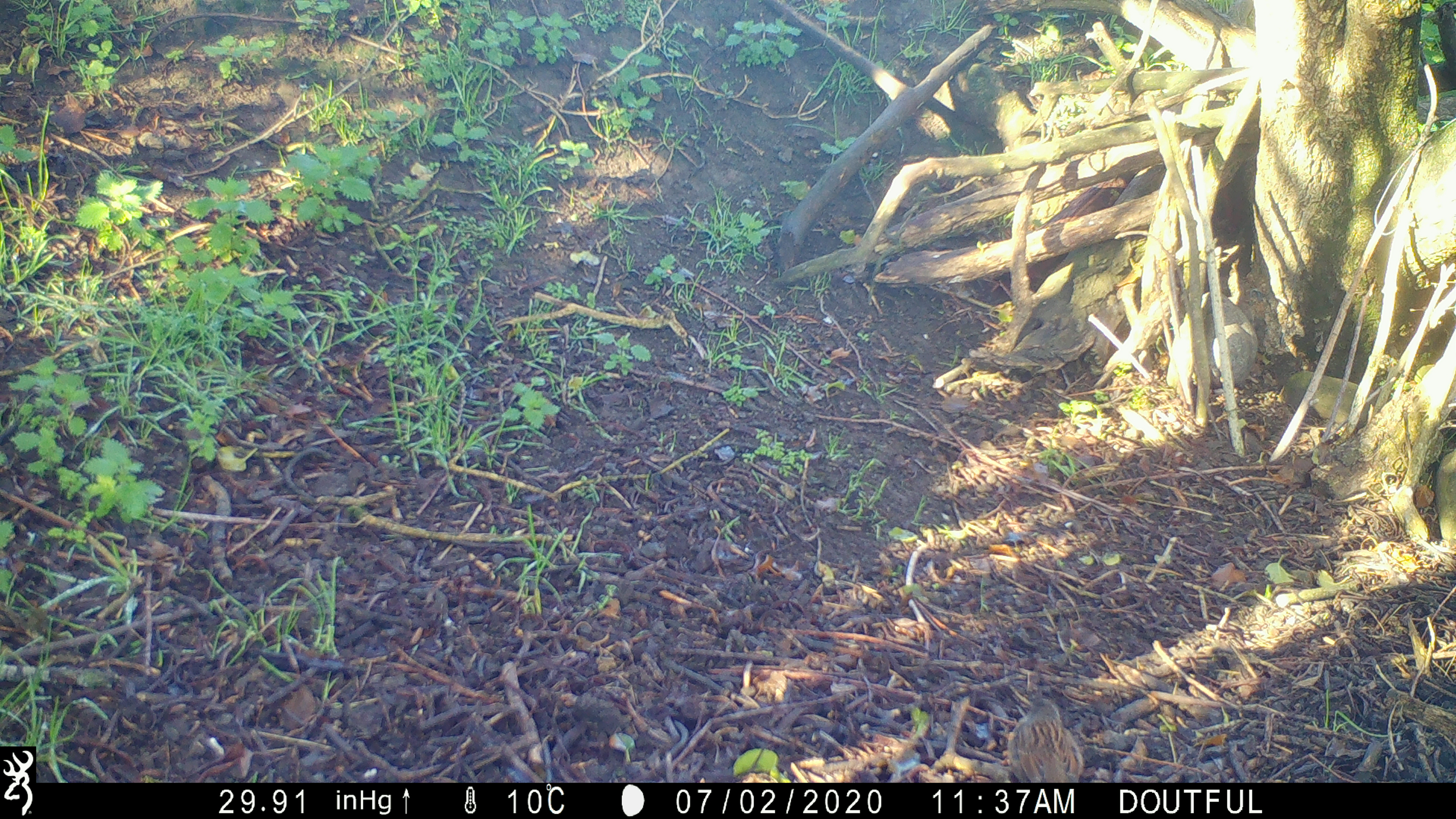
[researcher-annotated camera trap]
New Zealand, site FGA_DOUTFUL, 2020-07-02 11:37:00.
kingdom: Animalia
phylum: Chordata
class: Aves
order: Passeriformes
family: Prunellidae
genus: Prunella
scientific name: Prunella modularis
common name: dunnock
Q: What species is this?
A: Dunnock (Prunella modularis).